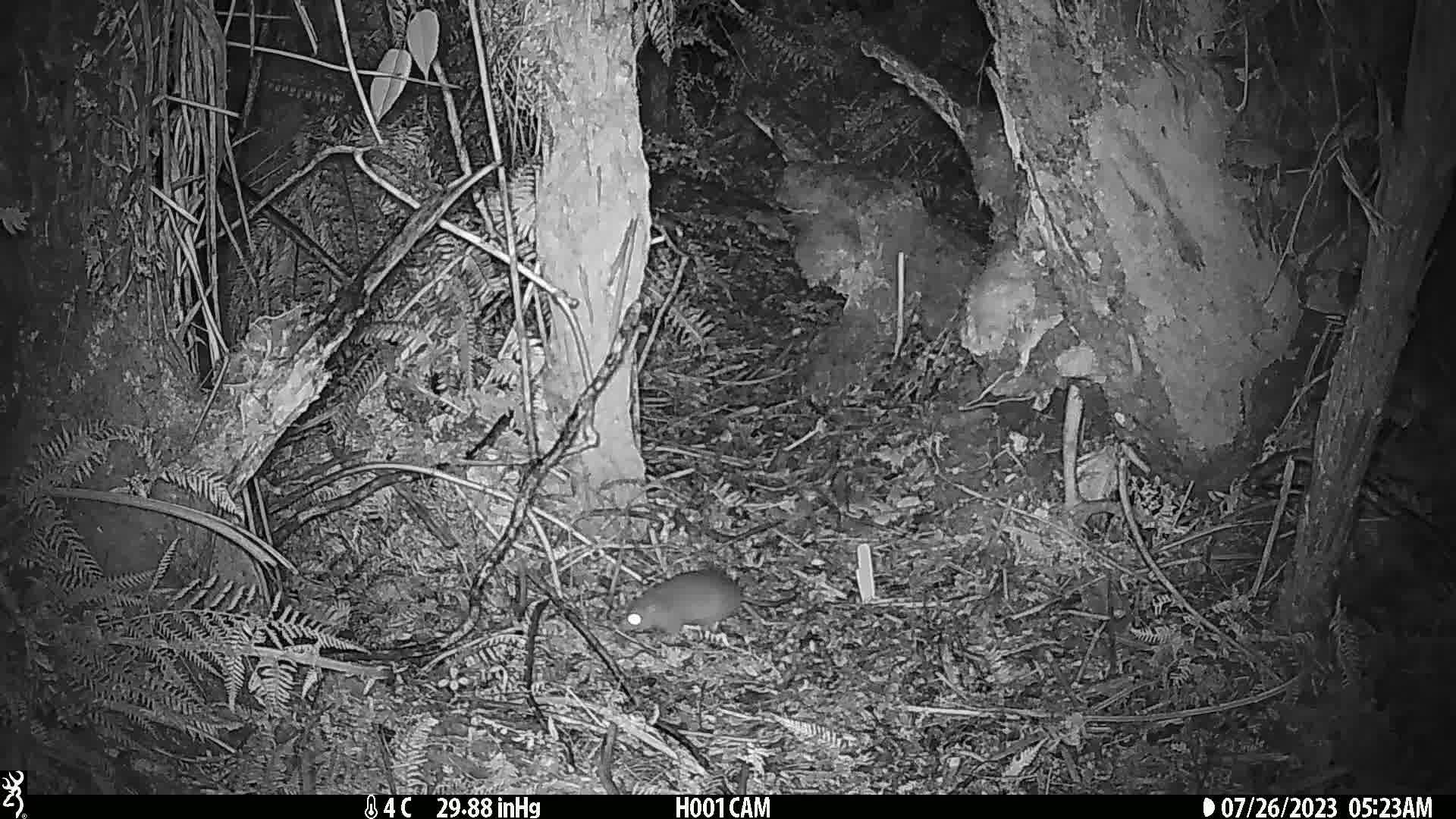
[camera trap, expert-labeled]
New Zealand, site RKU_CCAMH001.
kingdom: Animalia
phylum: Chordata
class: Mammalia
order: Rodentia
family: Muridae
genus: Rattus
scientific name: Rattus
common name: rat